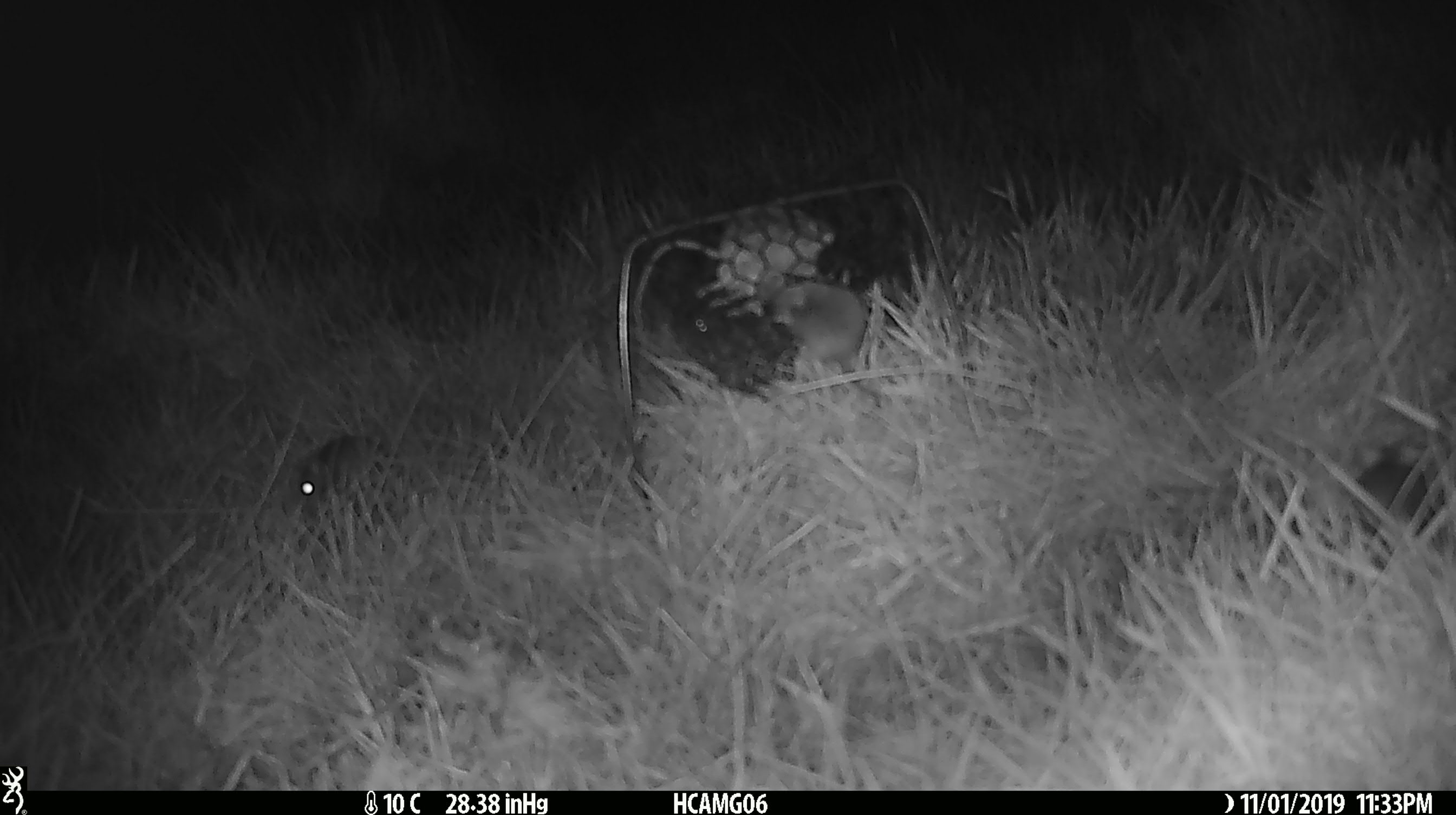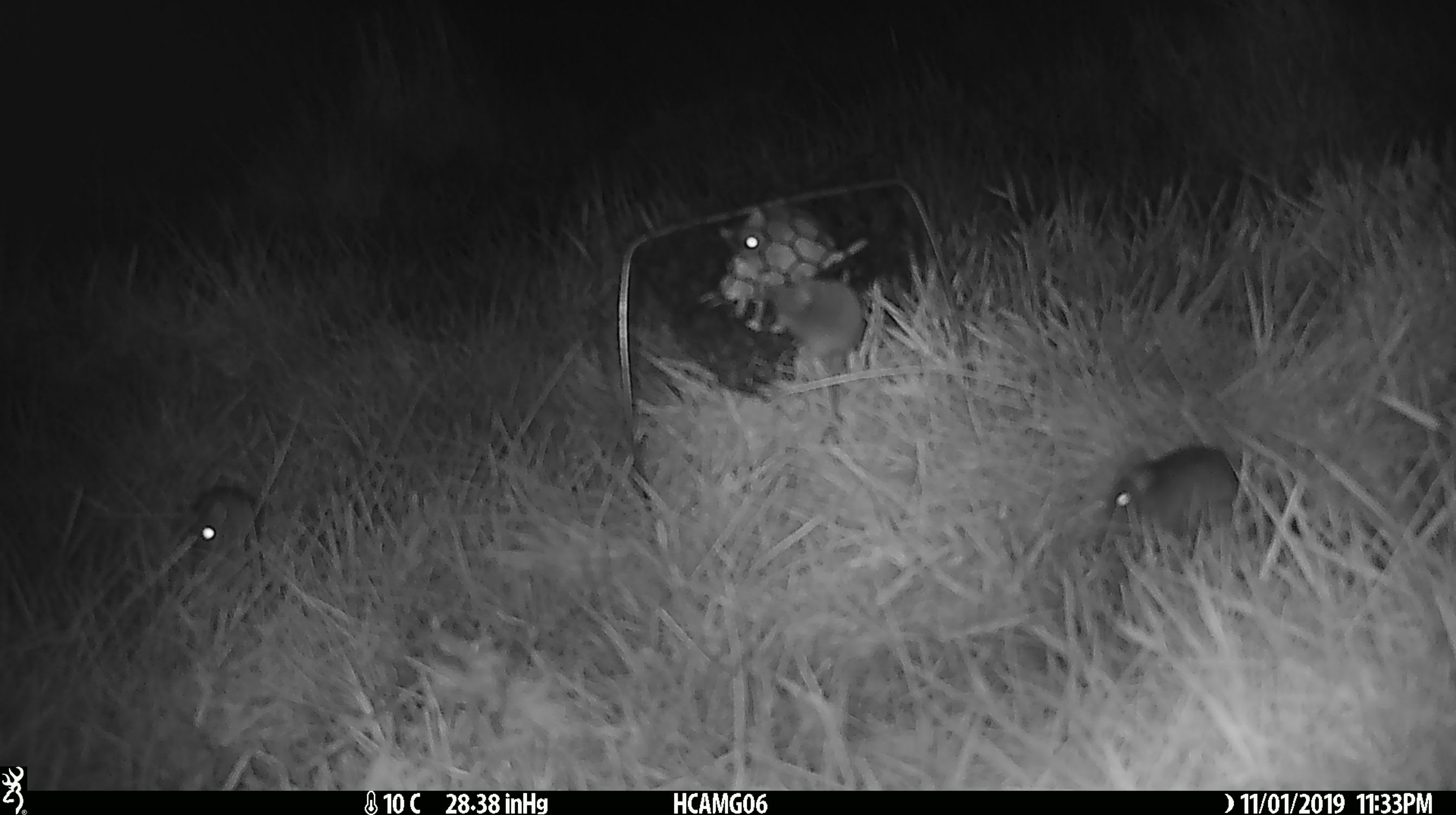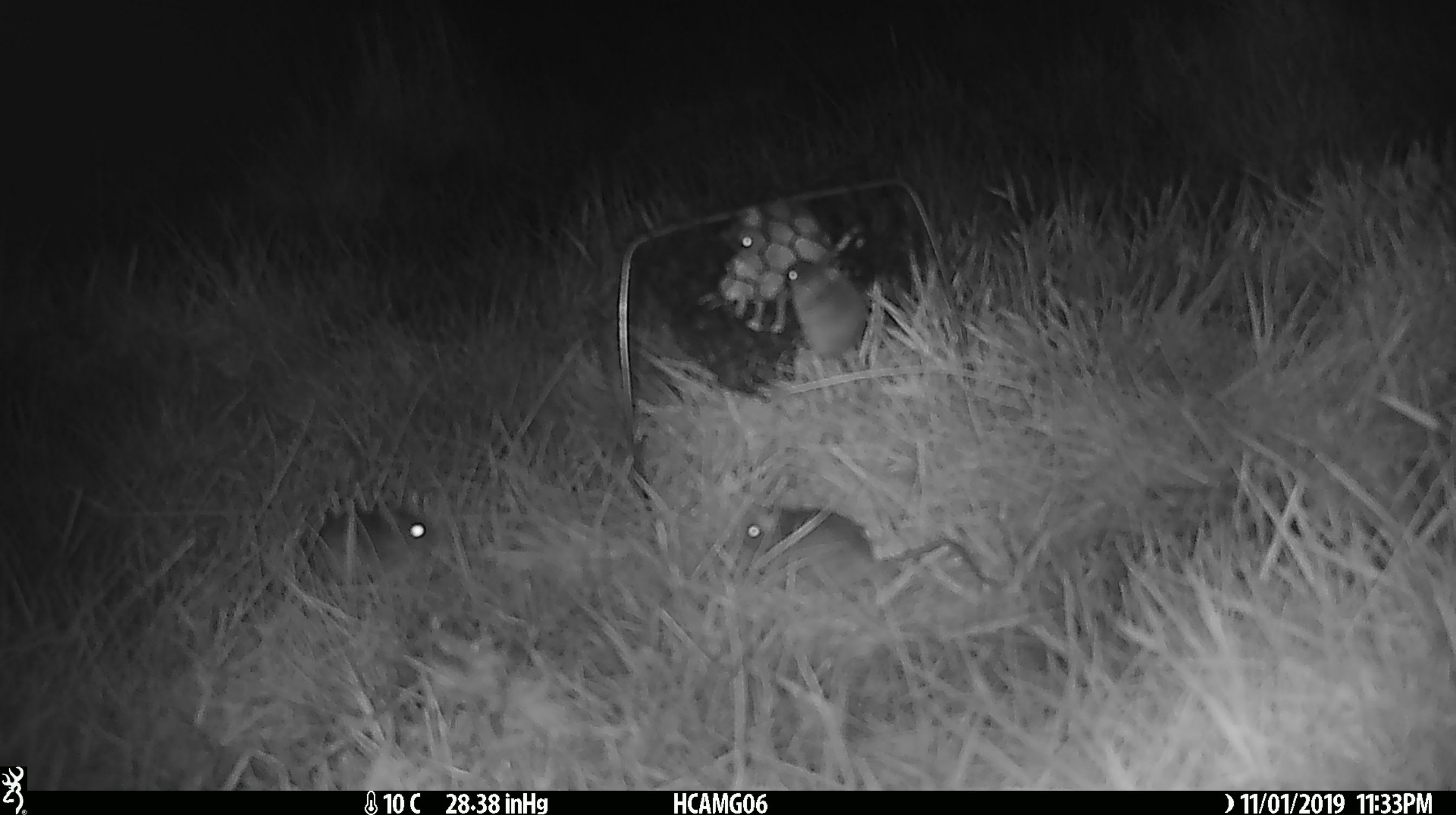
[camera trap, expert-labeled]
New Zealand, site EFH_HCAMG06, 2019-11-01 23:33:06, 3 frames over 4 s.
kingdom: Animalia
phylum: Chordata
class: Mammalia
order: Rodentia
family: Muridae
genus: Mus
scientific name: Mus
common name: mouse